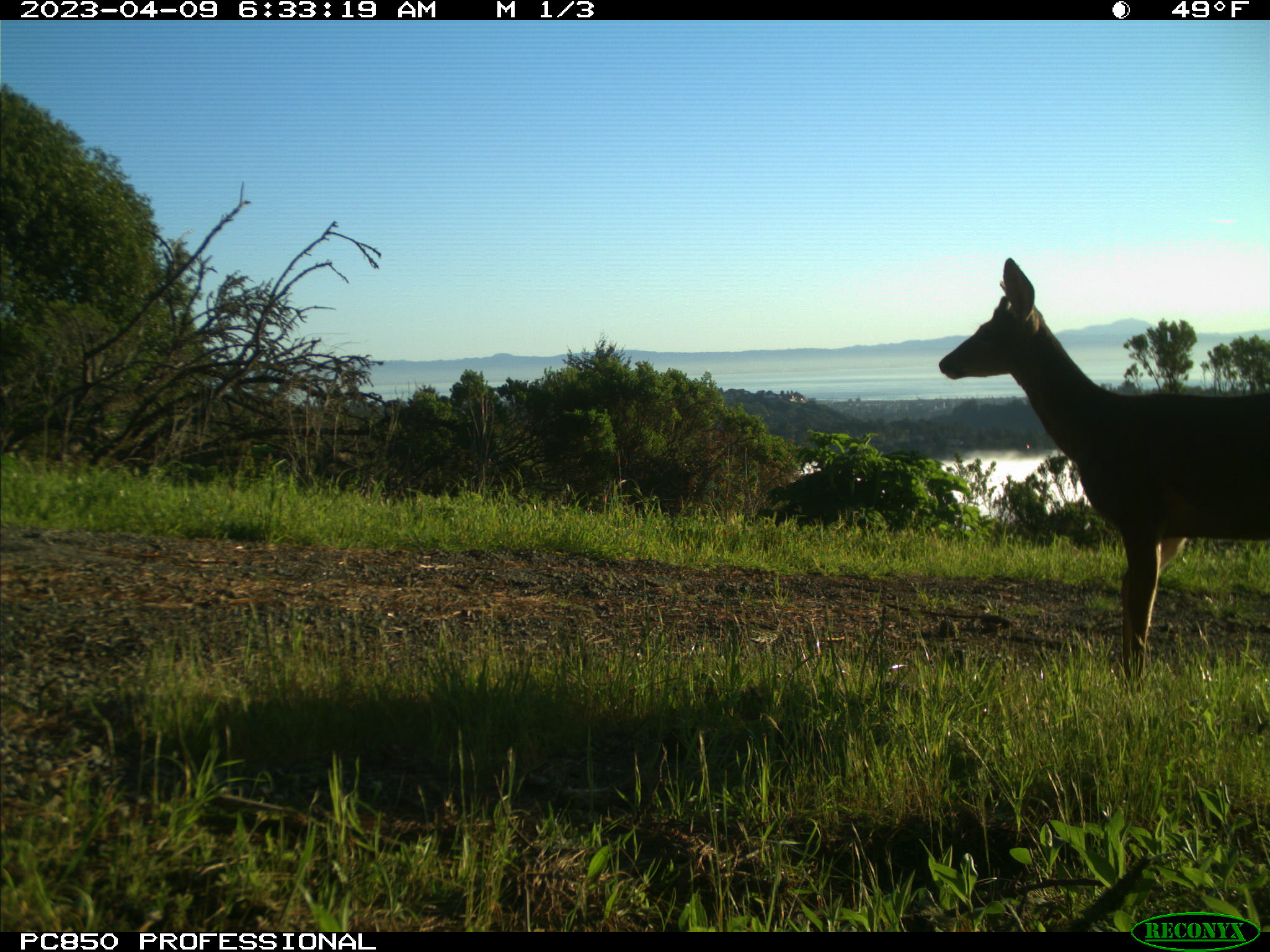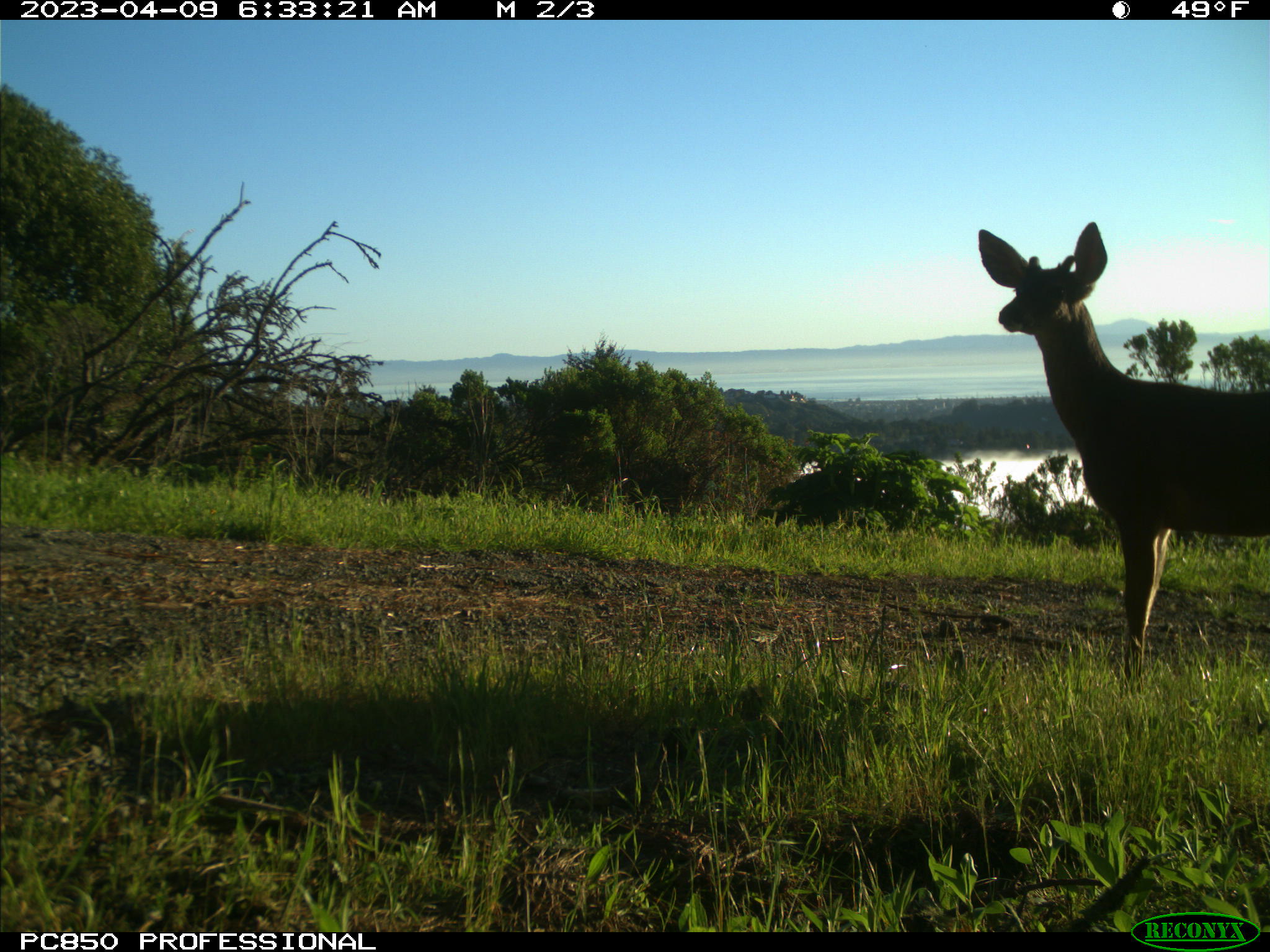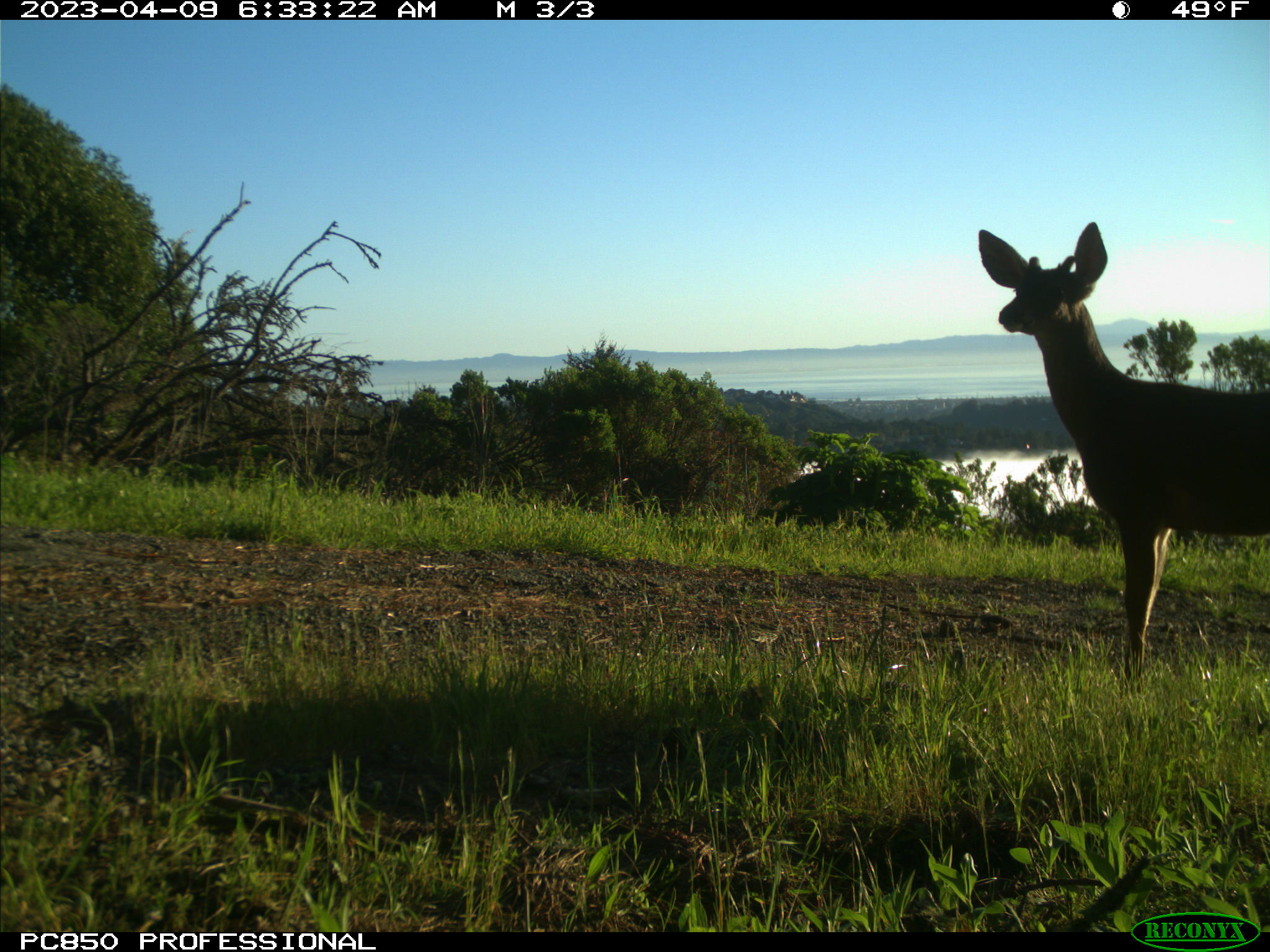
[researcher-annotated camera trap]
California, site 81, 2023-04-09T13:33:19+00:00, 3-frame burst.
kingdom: Animalia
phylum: Chordata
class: Mammalia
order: Artiodactyla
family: Cervidae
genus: Odocoileus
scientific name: Odocoileus hemionus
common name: mule deer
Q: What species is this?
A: Mule deer (Odocoileus hemionus).